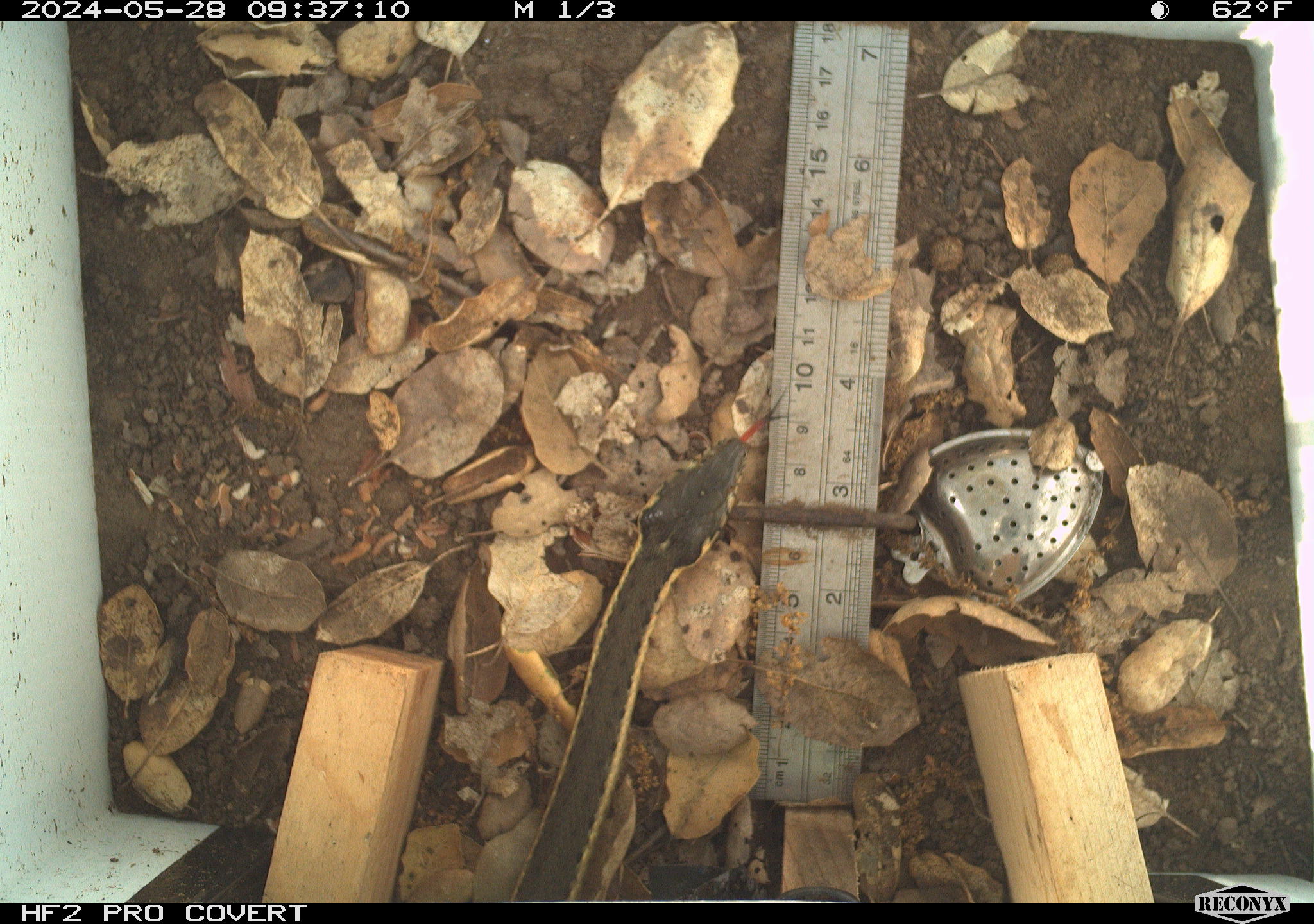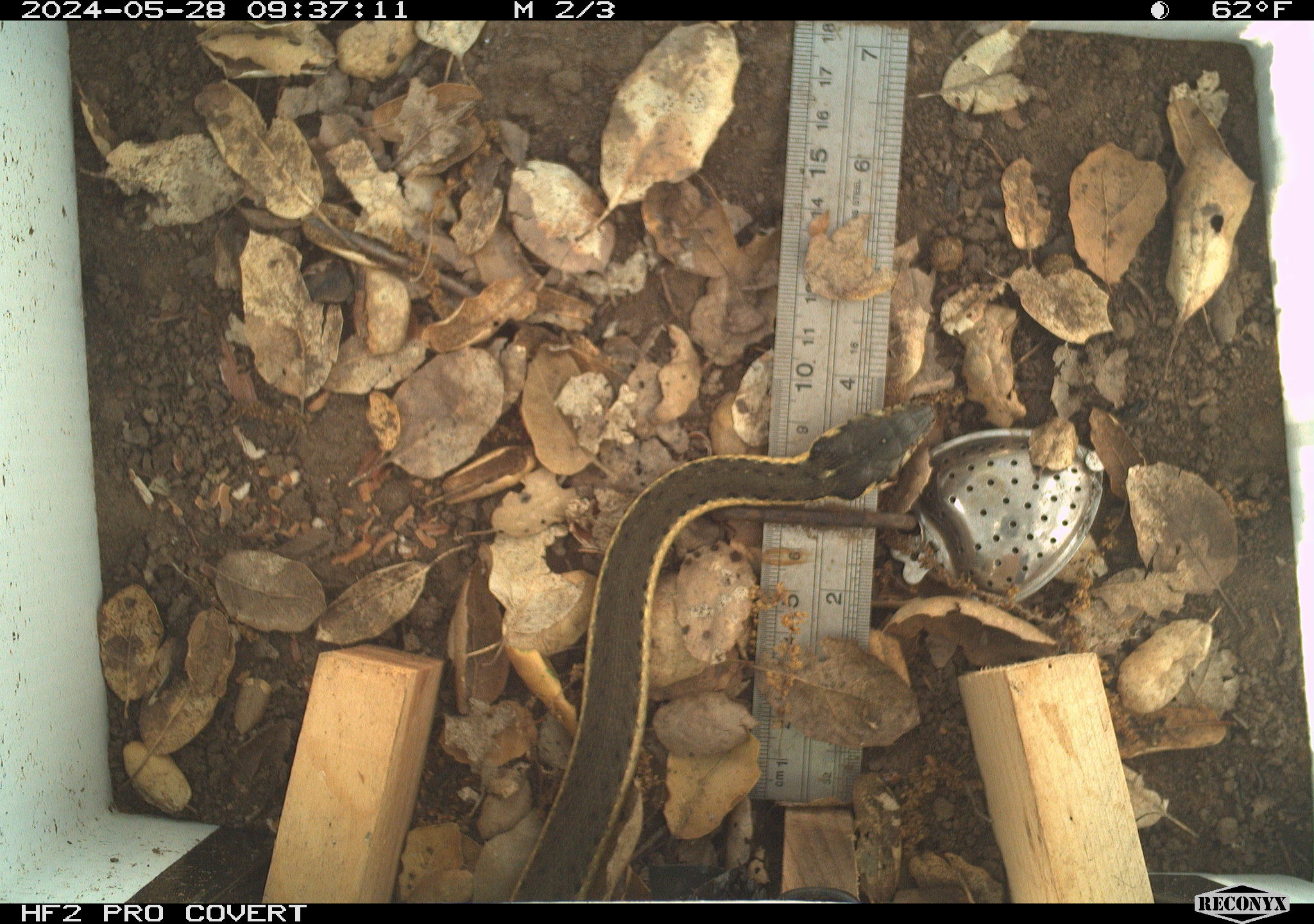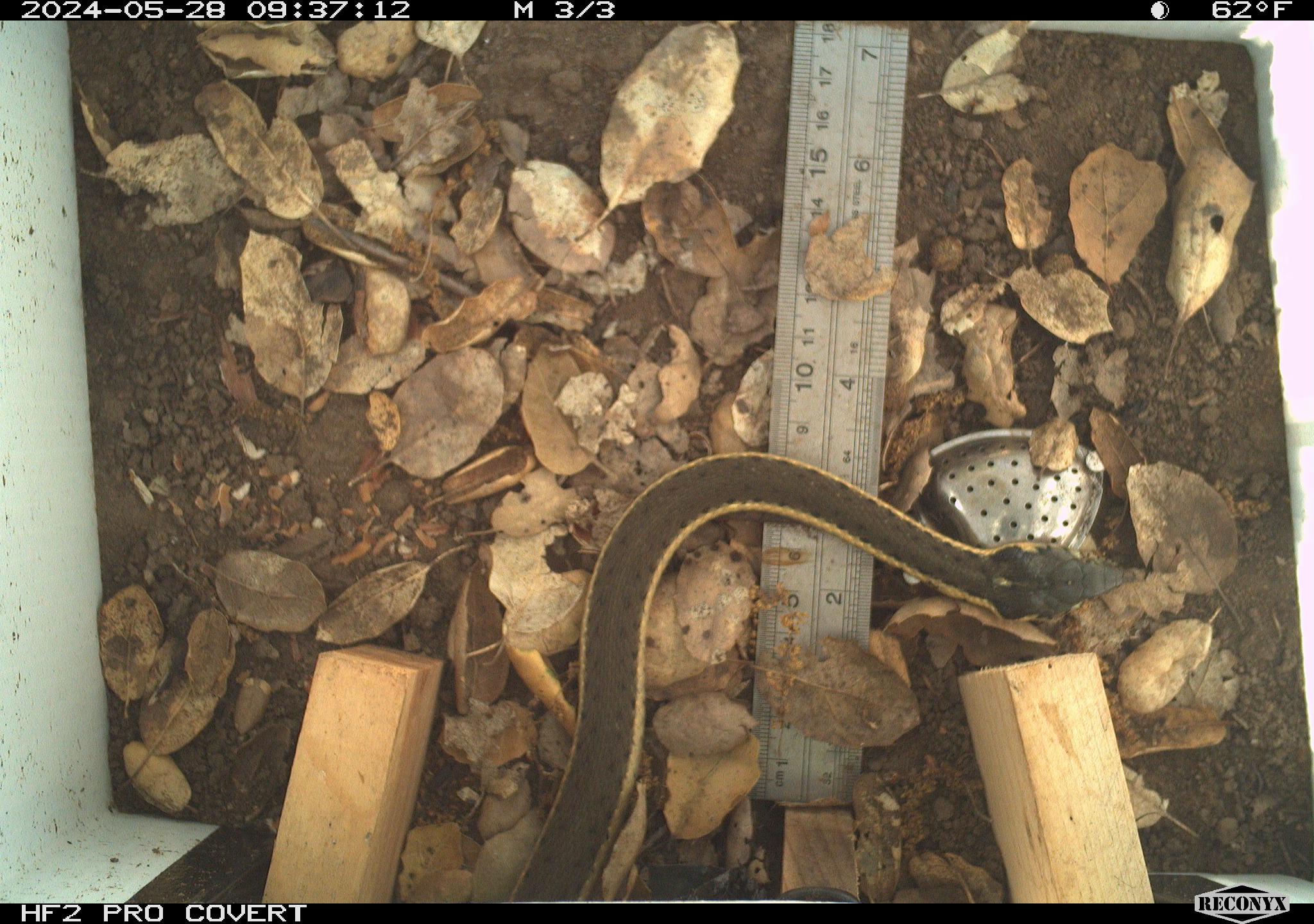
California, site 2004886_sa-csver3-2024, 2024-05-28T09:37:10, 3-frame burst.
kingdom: Animalia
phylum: Chordata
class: Reptilia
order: Squamata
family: Colubridae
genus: Masticophis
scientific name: Masticophis lateralis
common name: striped racer